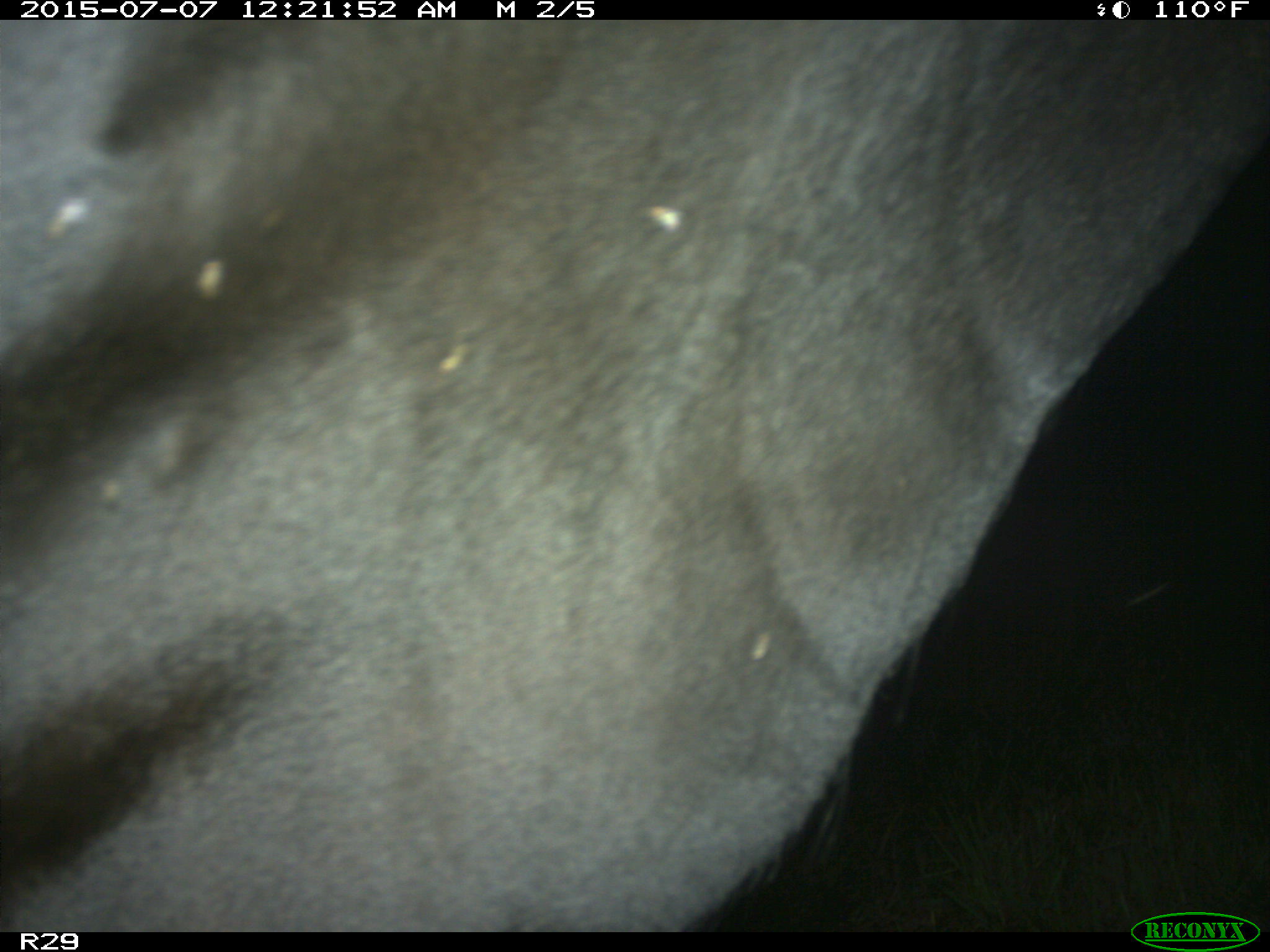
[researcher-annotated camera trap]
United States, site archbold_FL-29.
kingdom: Animalia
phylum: Chordata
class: Mammalia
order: Artiodactyla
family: Bovidae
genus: Bos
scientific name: Bos taurus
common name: domestic cow